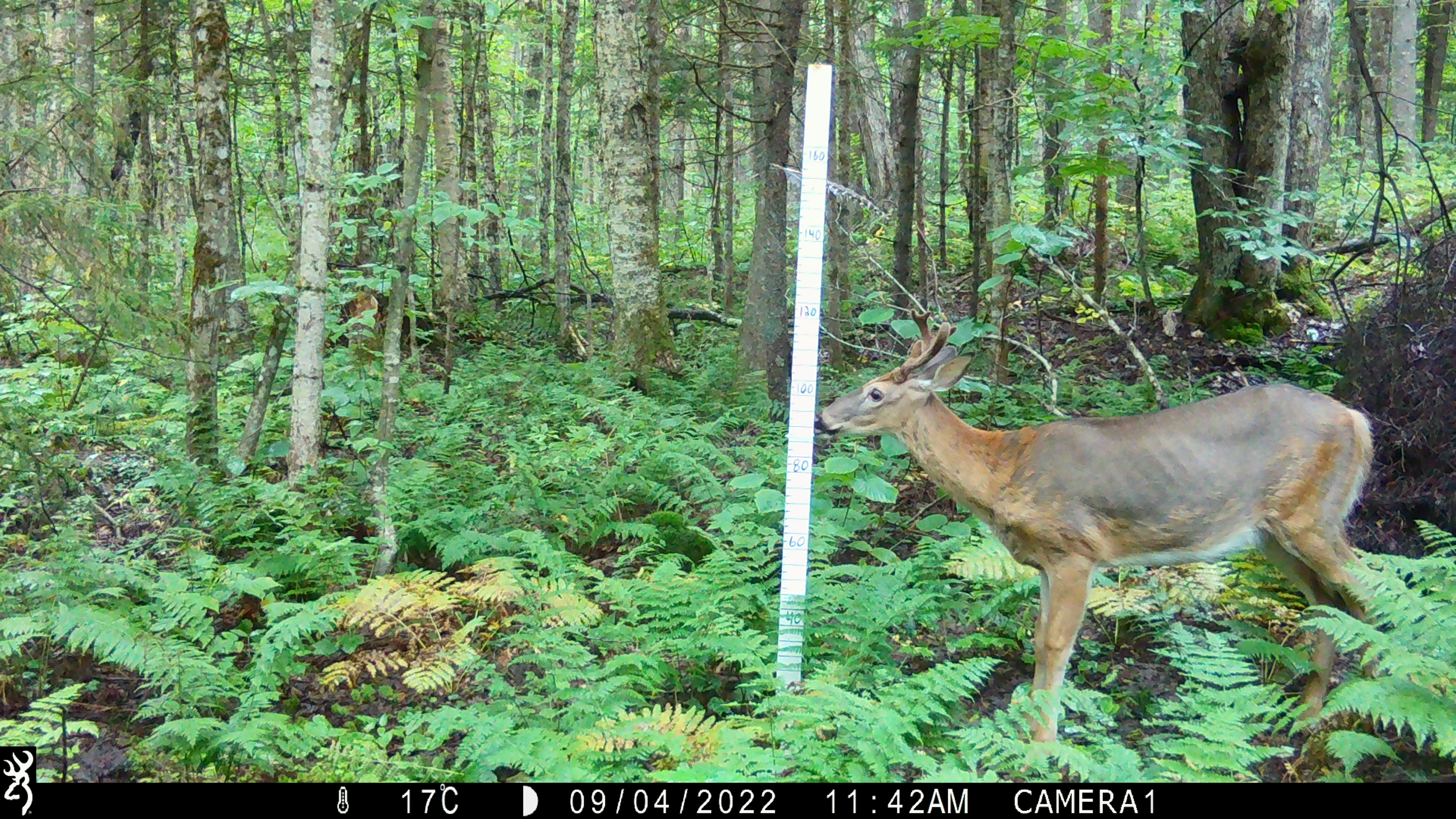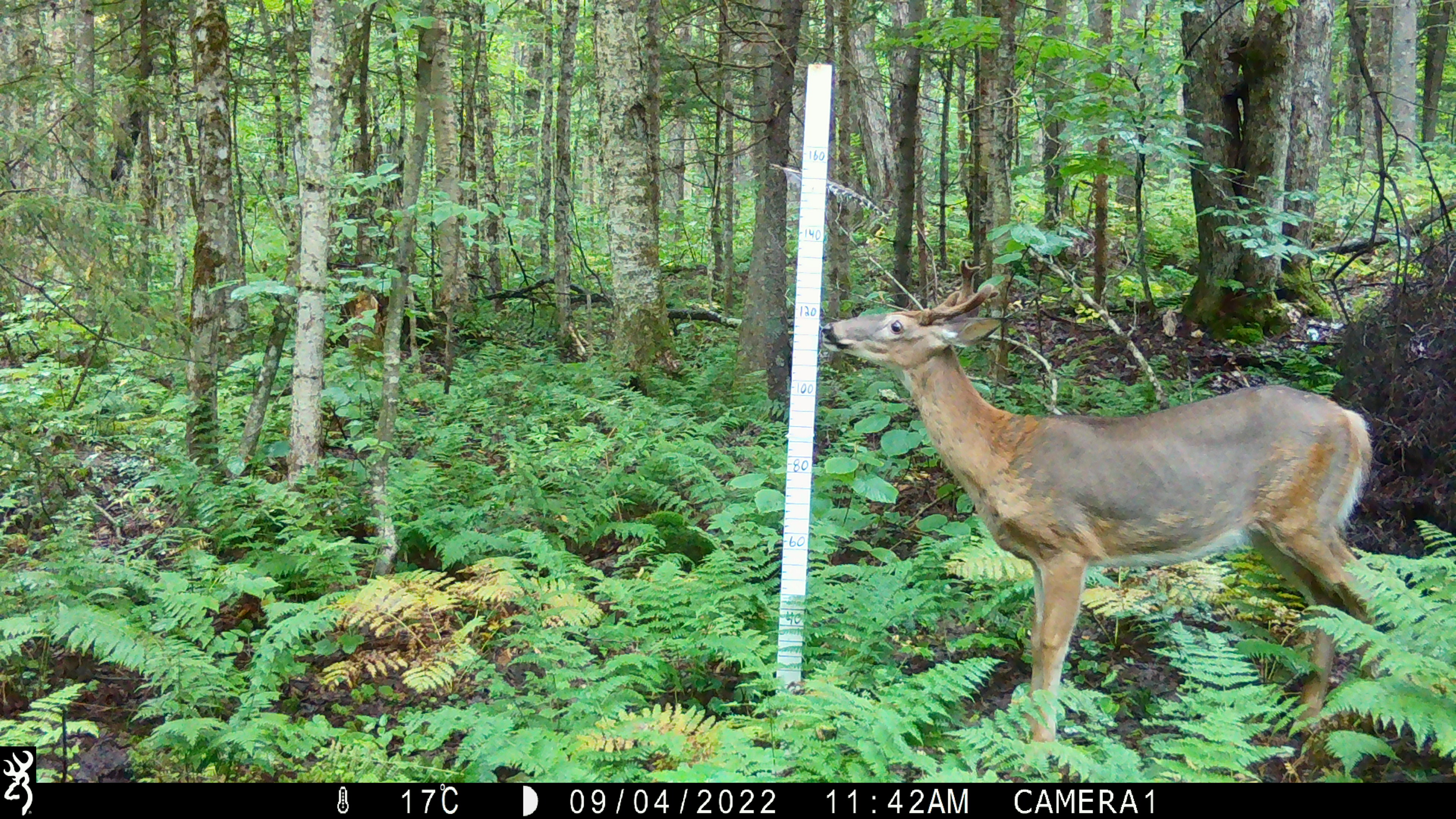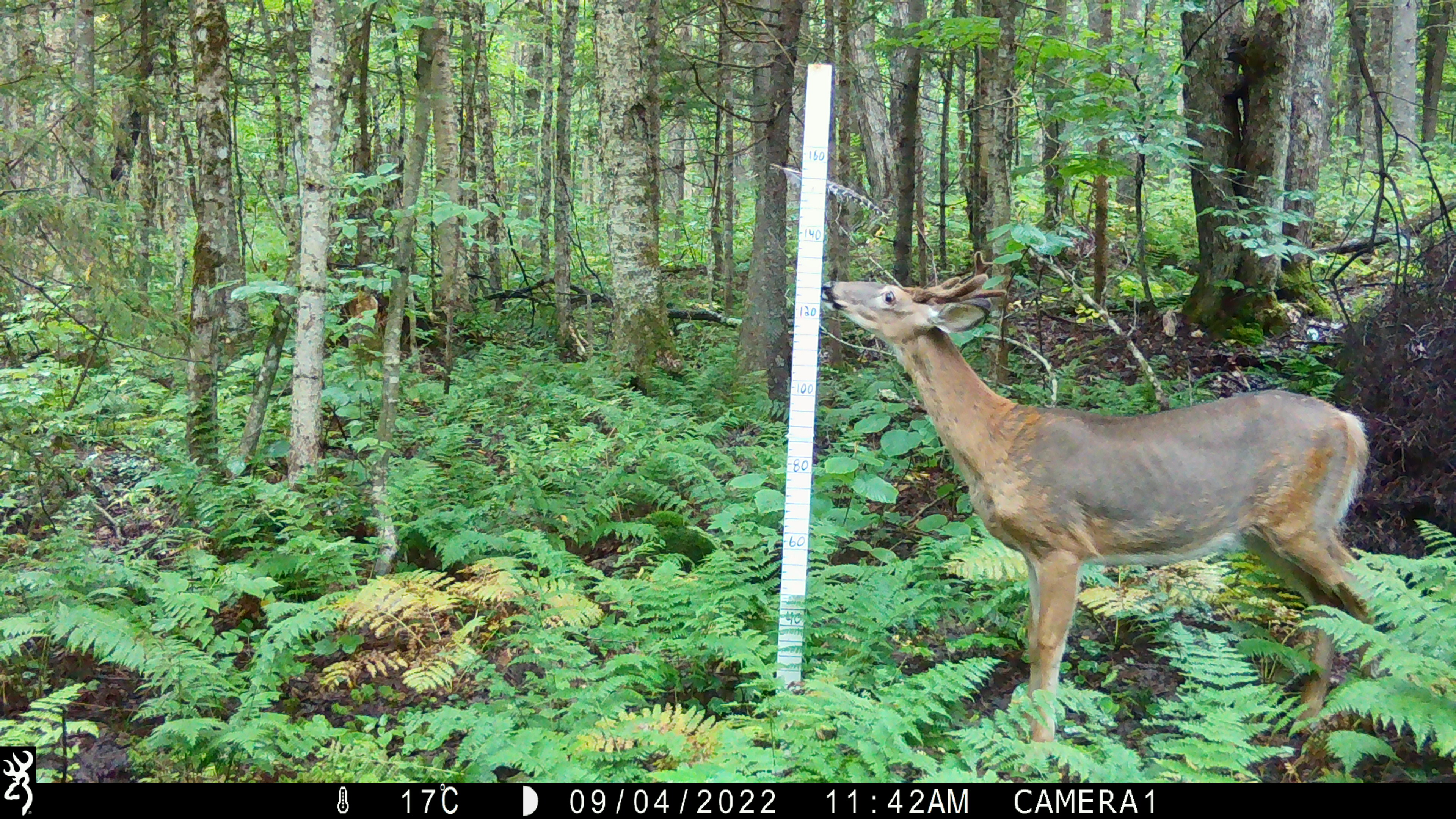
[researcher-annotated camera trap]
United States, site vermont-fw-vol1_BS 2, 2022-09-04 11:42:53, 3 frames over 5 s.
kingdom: Animalia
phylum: Chordata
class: Mammalia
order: Artiodactyla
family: Cervidae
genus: Odocoileus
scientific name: Odocoileus virginianus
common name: white-tailed deer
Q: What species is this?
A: White-tailed deer (Odocoileus virginianus).